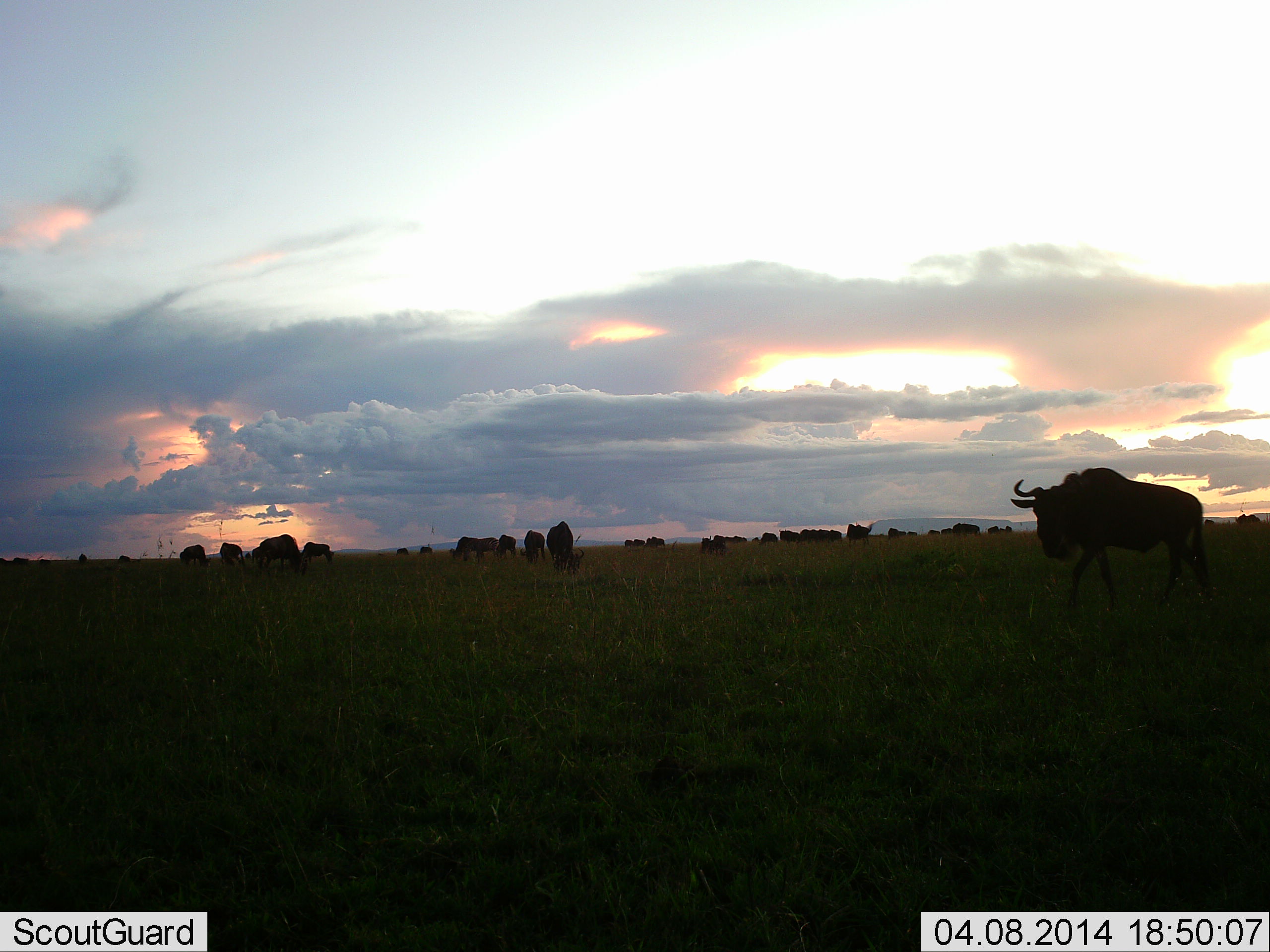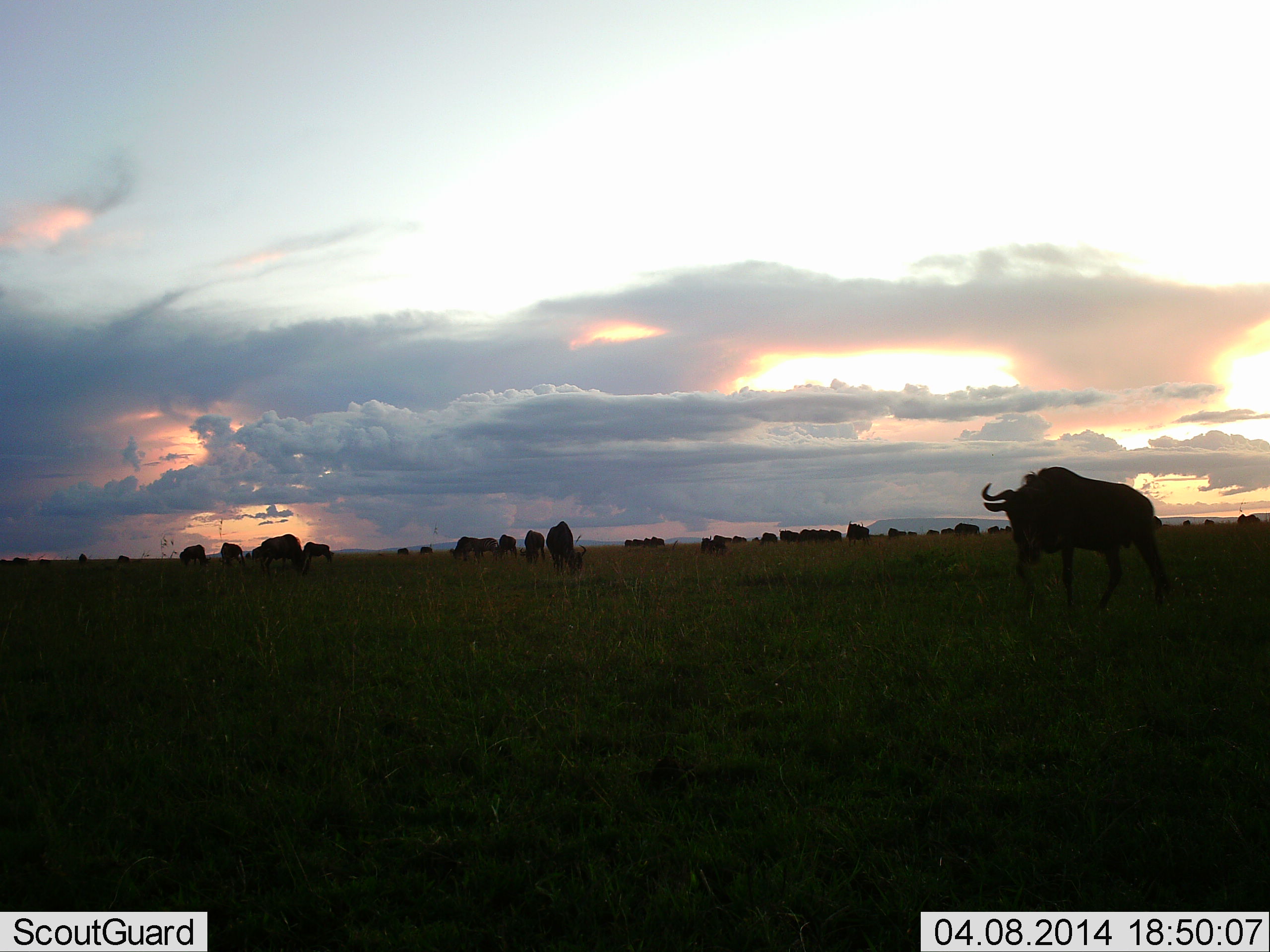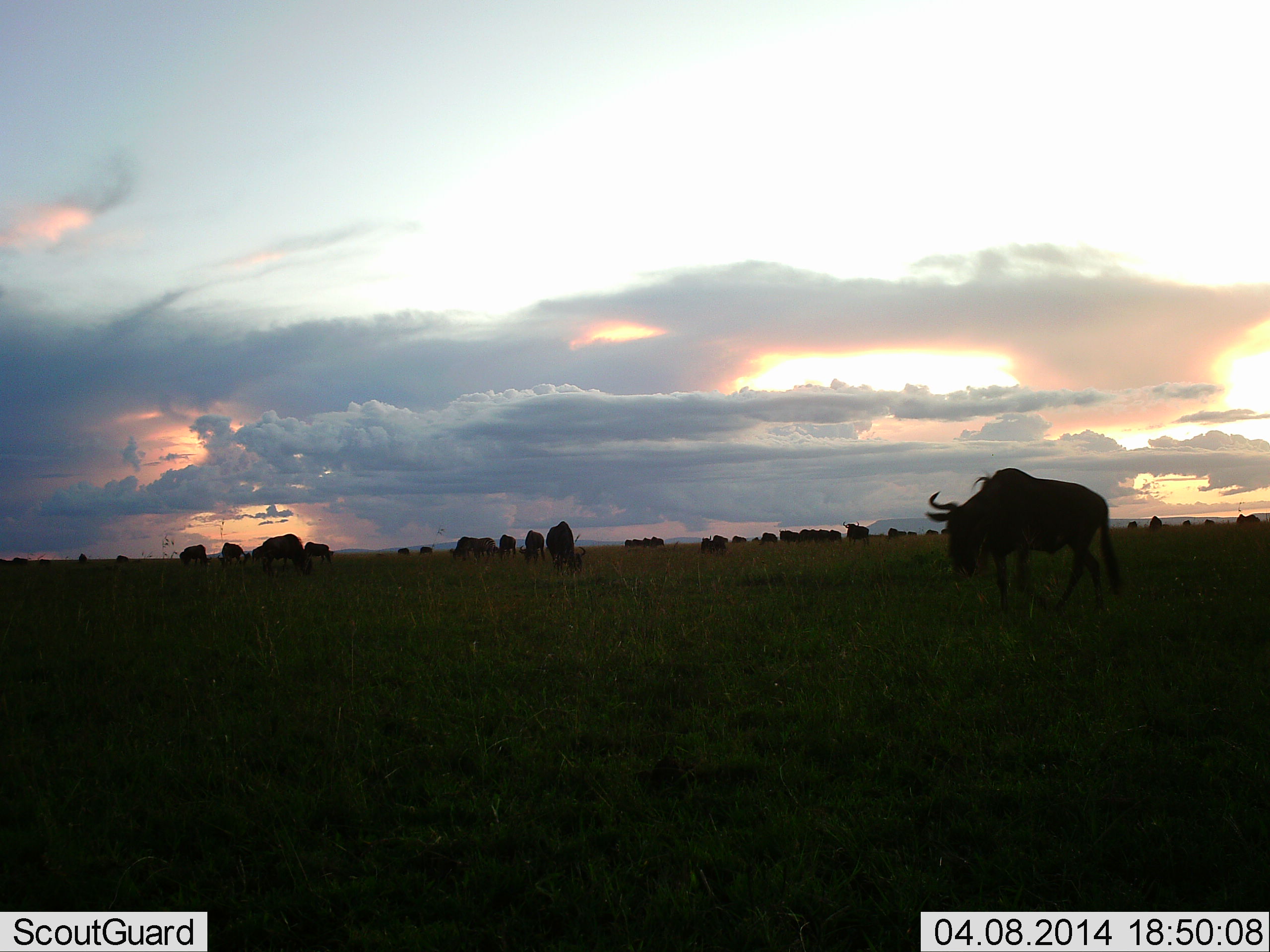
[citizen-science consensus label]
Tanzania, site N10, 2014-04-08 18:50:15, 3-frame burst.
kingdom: Animalia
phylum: Chordata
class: Mammalia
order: Artiodactyla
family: Bovidae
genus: Connochaetes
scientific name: Connochaetes taurinus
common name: blue wildebeest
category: wildebeest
Wildebeest (blue wildebeest) (Connochaetes taurinus), count 11-50. Behavior (volunteer vote fractions): standing 80%, resting 0%, moving 60%, interacting 10%. Young present (vote fraction): 0%. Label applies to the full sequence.